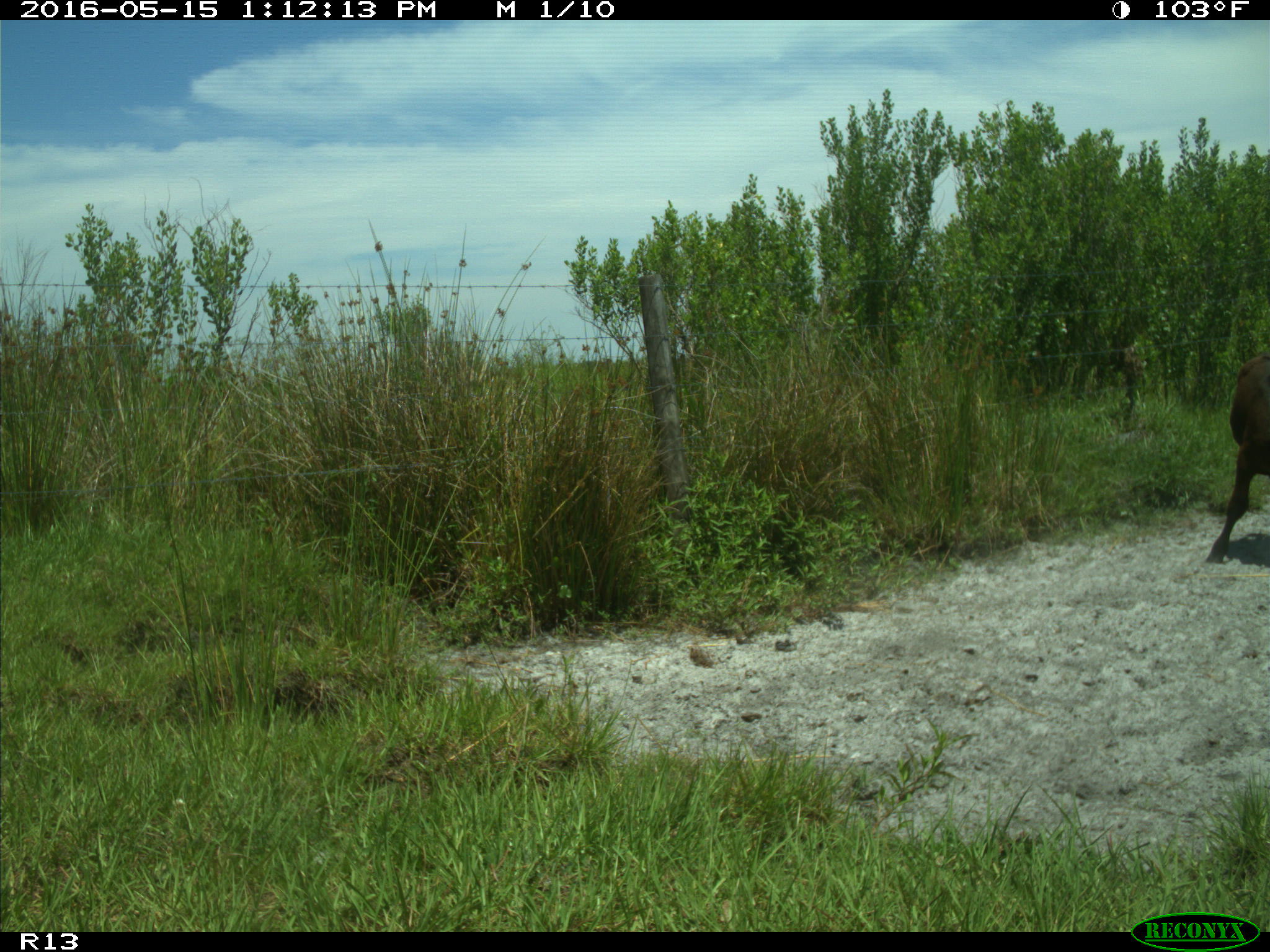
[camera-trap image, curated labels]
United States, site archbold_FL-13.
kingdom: Animalia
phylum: Chordata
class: Mammalia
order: Artiodactyla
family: Bovidae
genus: Bos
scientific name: Bos taurus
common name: domestic cow